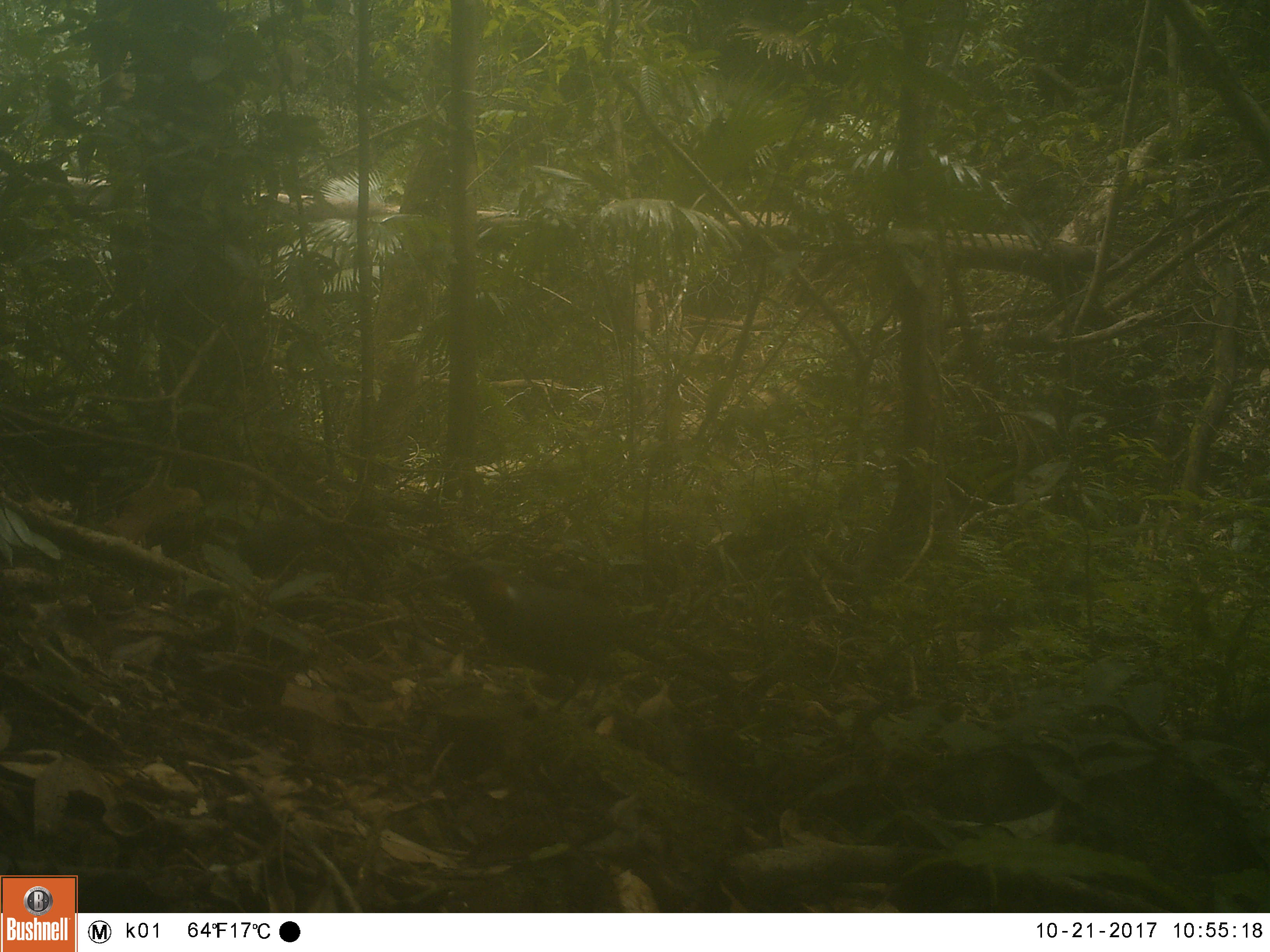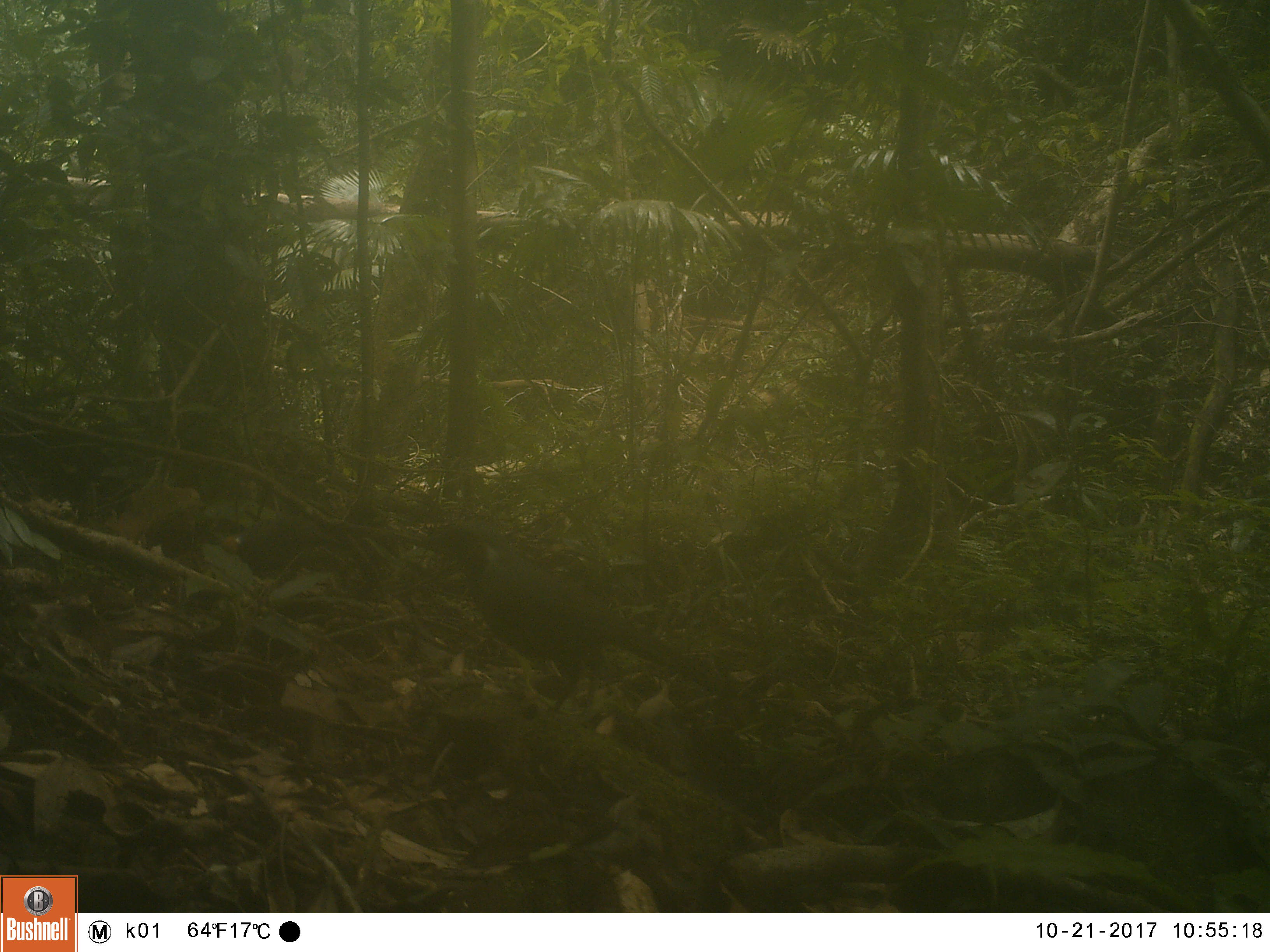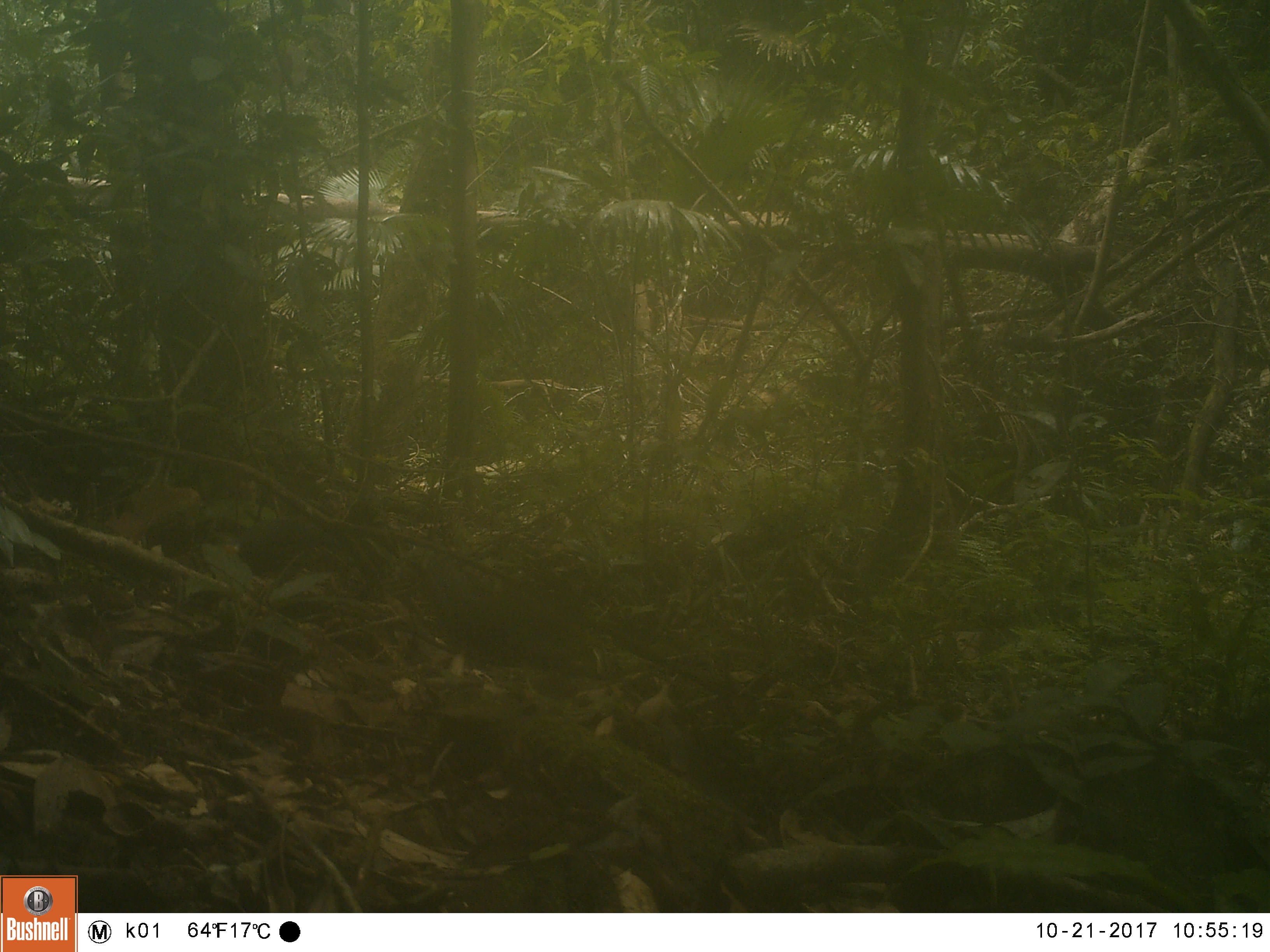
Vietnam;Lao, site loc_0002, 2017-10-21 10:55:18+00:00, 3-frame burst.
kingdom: Animalia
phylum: Chordata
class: Aves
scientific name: Aves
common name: bird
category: unidentified bird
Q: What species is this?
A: Unidentified bird (bird) (Aves).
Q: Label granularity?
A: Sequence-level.